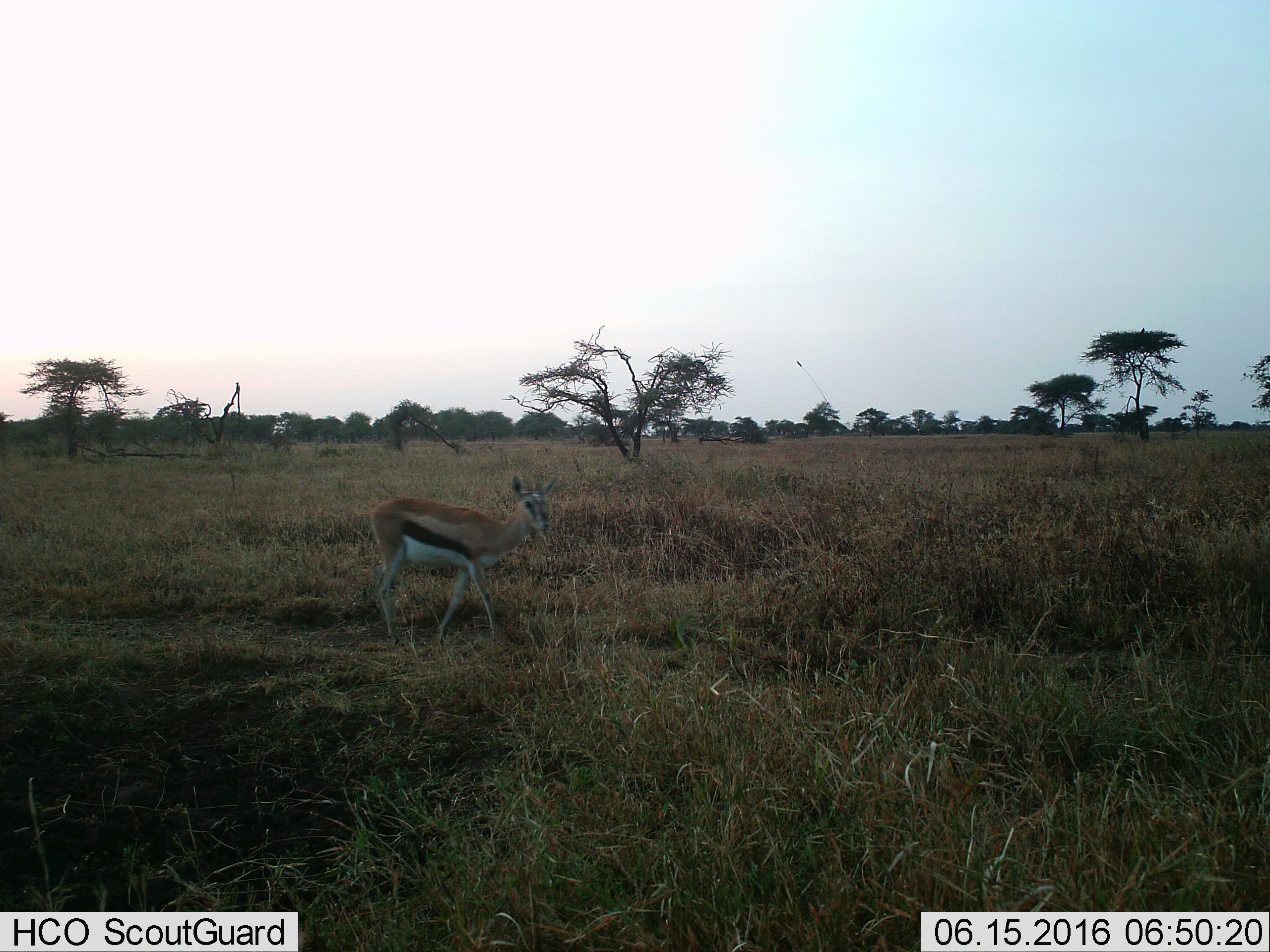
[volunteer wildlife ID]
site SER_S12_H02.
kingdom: Animalia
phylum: Chordata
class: Mammalia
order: Artiodactyla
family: Bovidae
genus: Eudorcas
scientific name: Eudorcas thomsonii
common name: thomson's gazelle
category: gazellethomsons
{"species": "gazellethomsons (thomson's gazelle) (Eudorcas thomsonii)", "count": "1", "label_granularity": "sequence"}